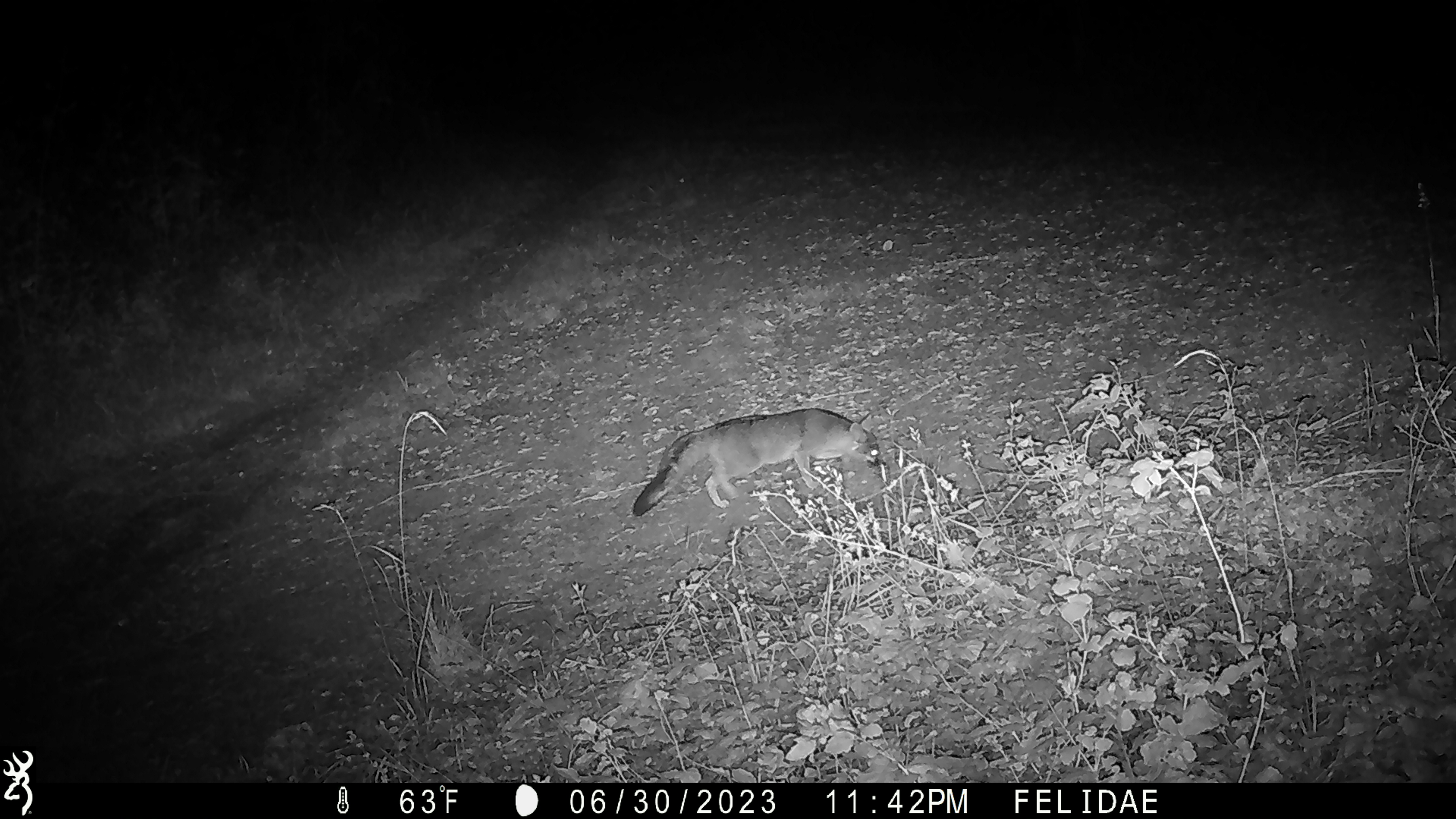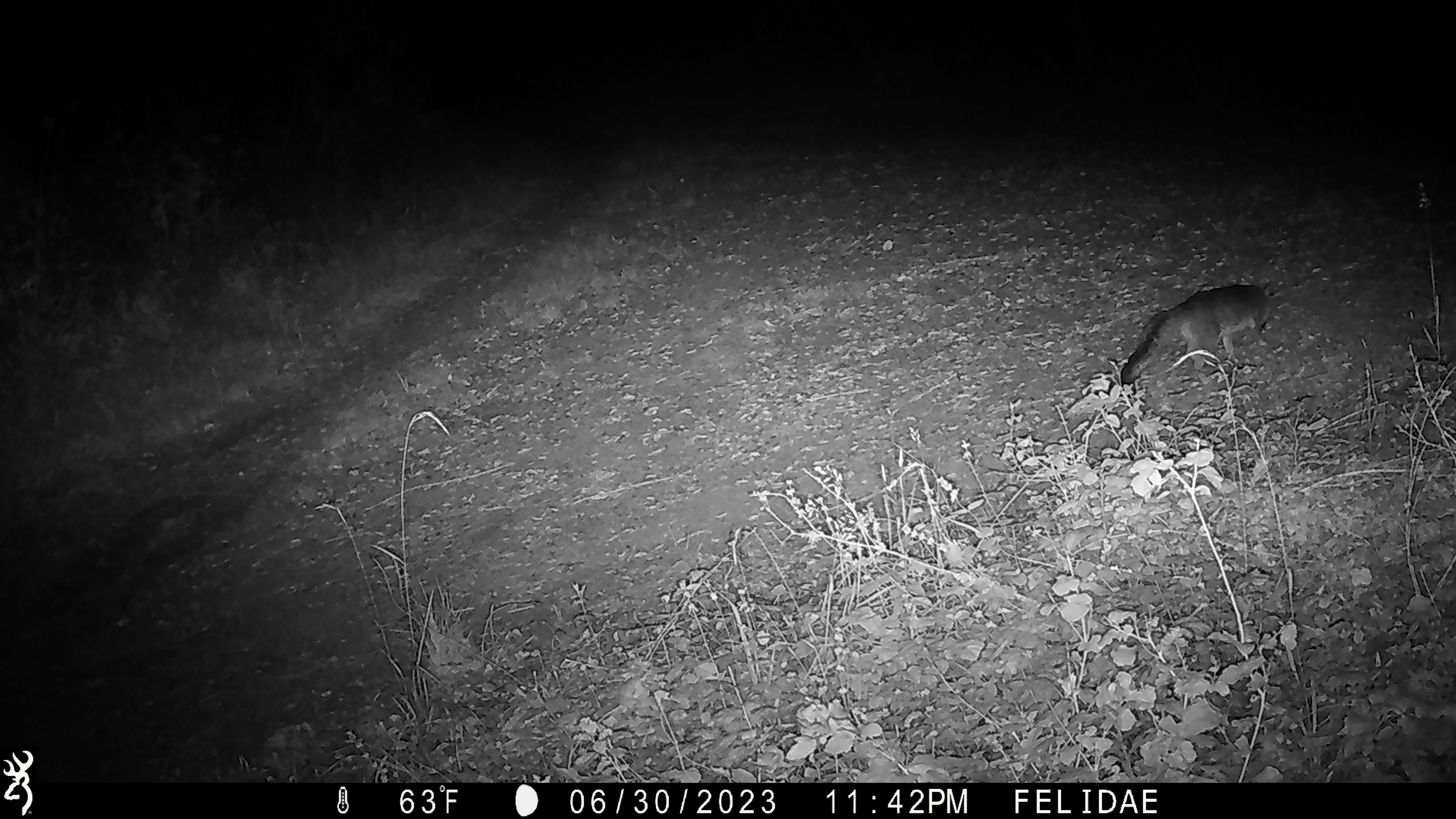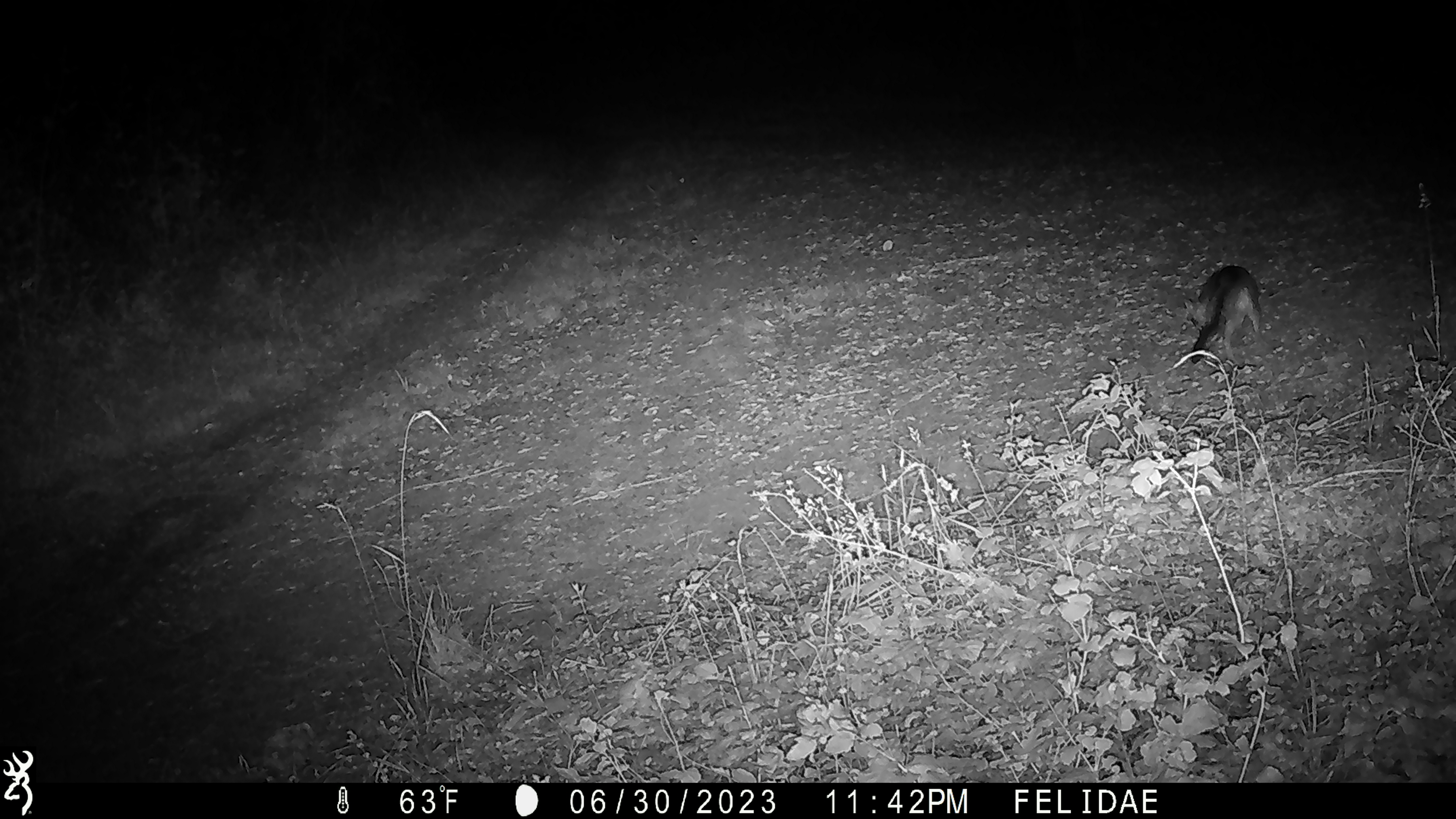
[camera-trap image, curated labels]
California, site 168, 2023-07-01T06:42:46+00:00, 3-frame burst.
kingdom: Animalia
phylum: Chordata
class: Mammalia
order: Carnivora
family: Canidae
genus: Urocyon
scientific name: Urocyon cinereoargenteus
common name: gray fox